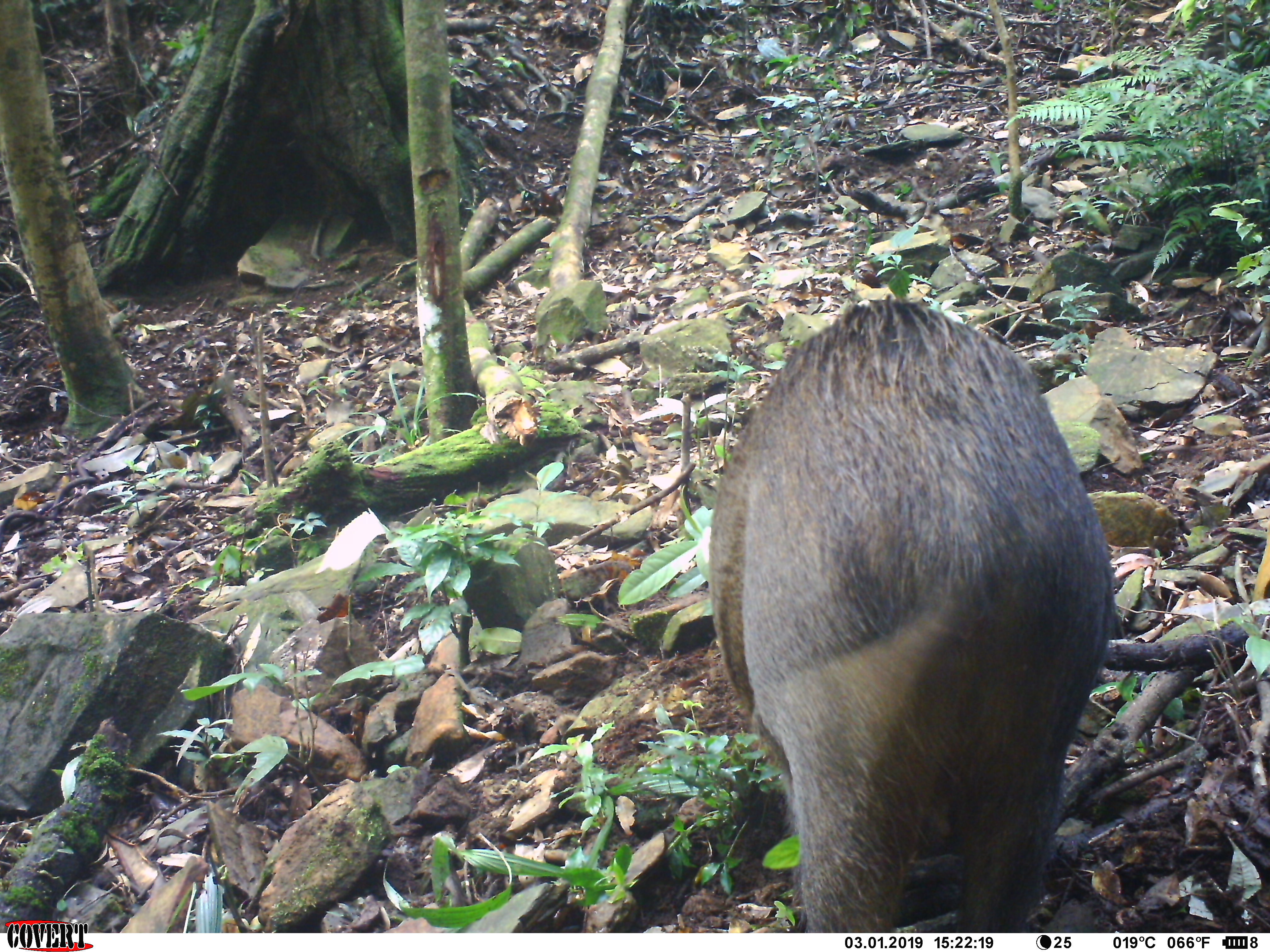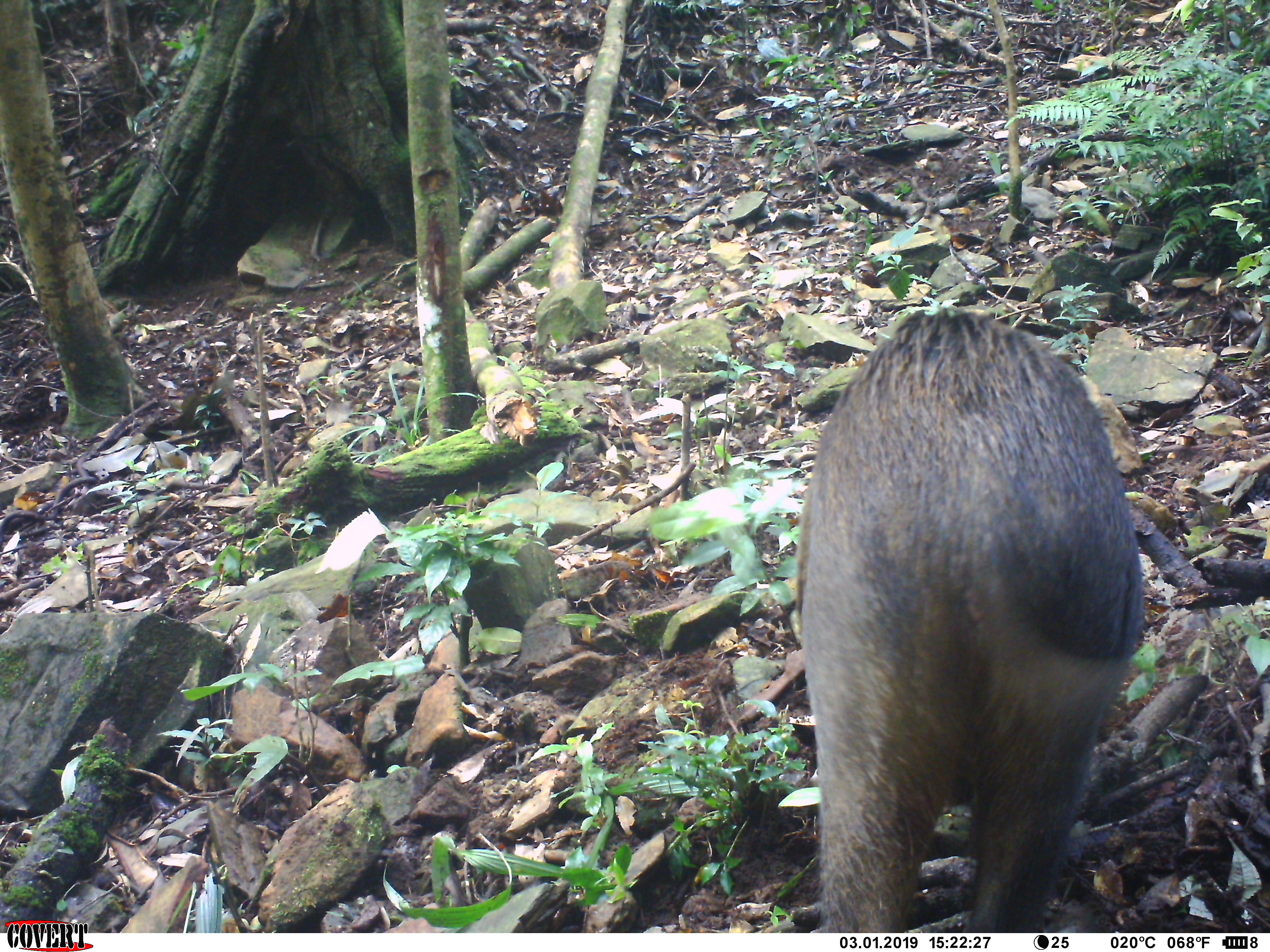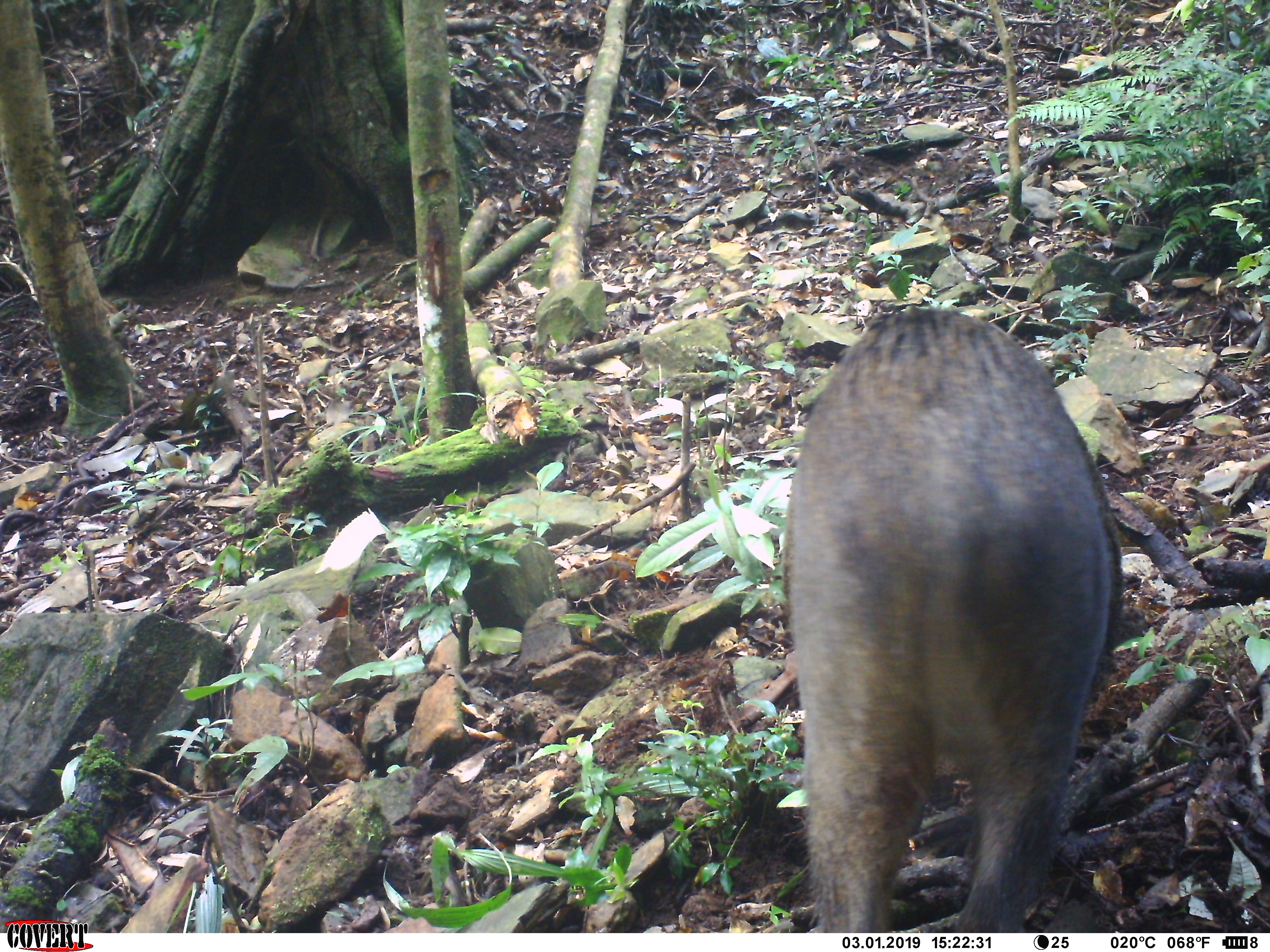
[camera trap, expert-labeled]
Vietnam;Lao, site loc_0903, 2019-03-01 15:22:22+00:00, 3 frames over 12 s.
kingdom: Animalia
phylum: Chordata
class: Mammalia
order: Artiodactyla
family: Suidae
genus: Sus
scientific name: Sus scrofa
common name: eurasian wild pig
Eurasian wild pig (Sus scrofa). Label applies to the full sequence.